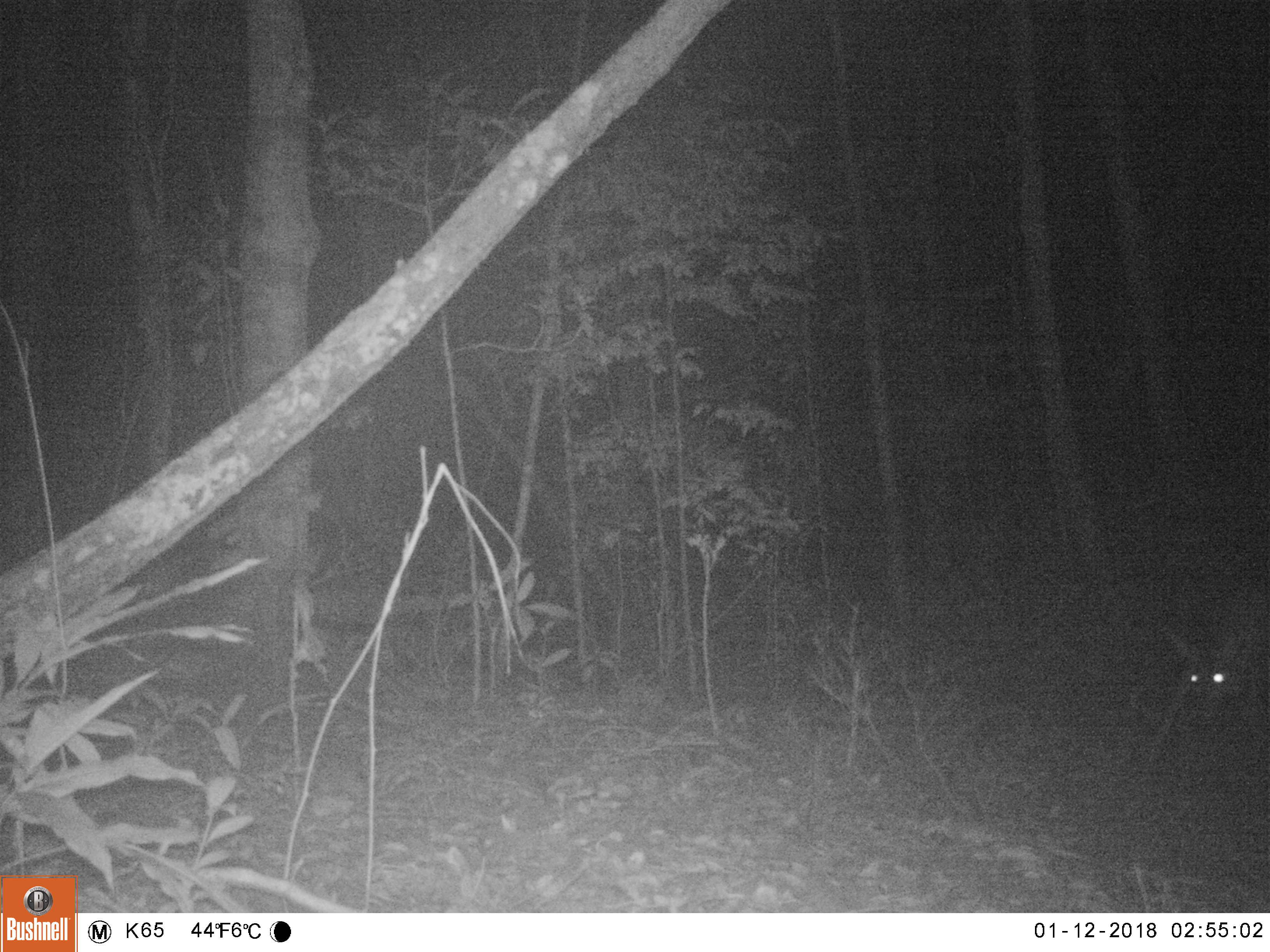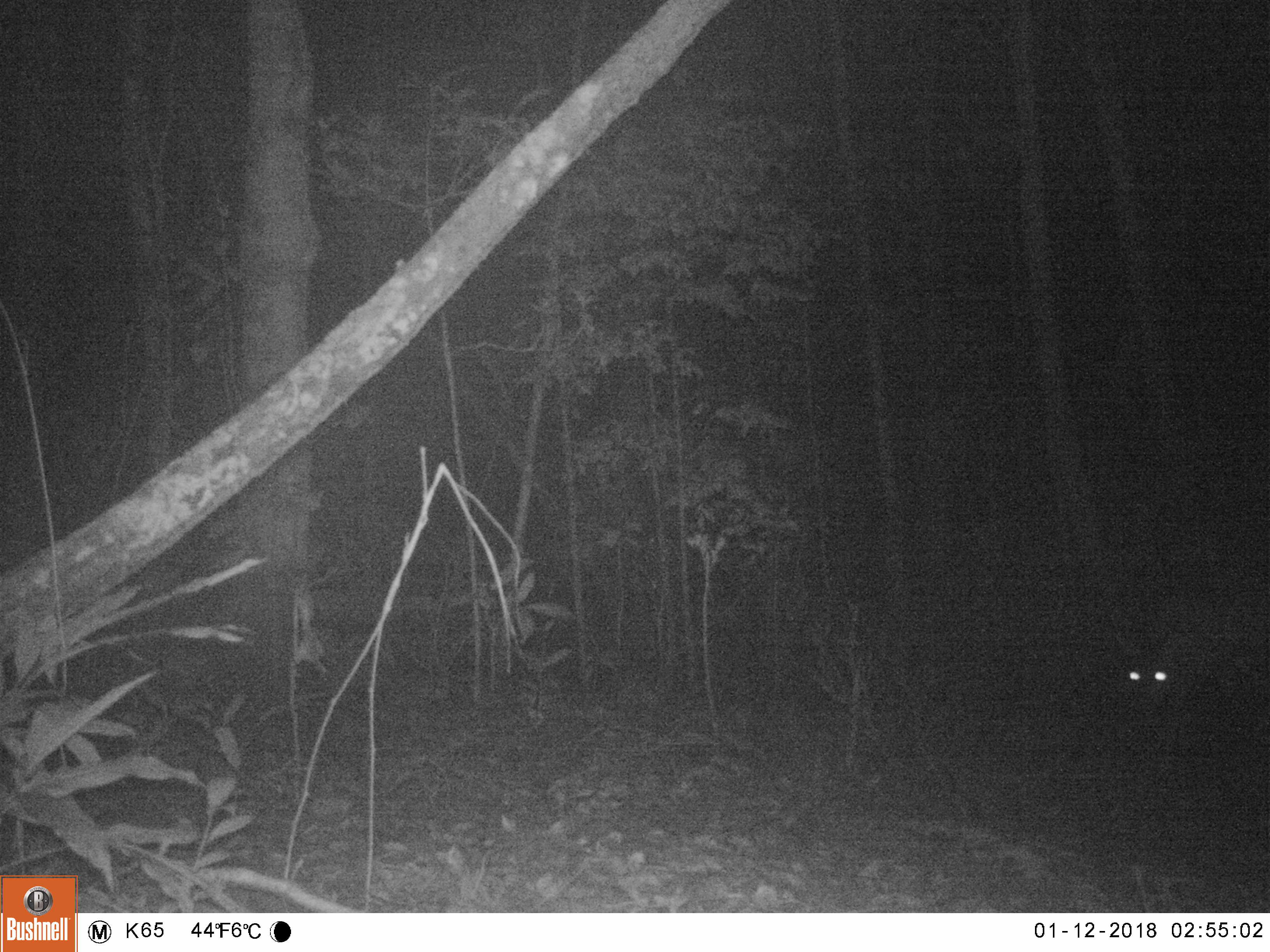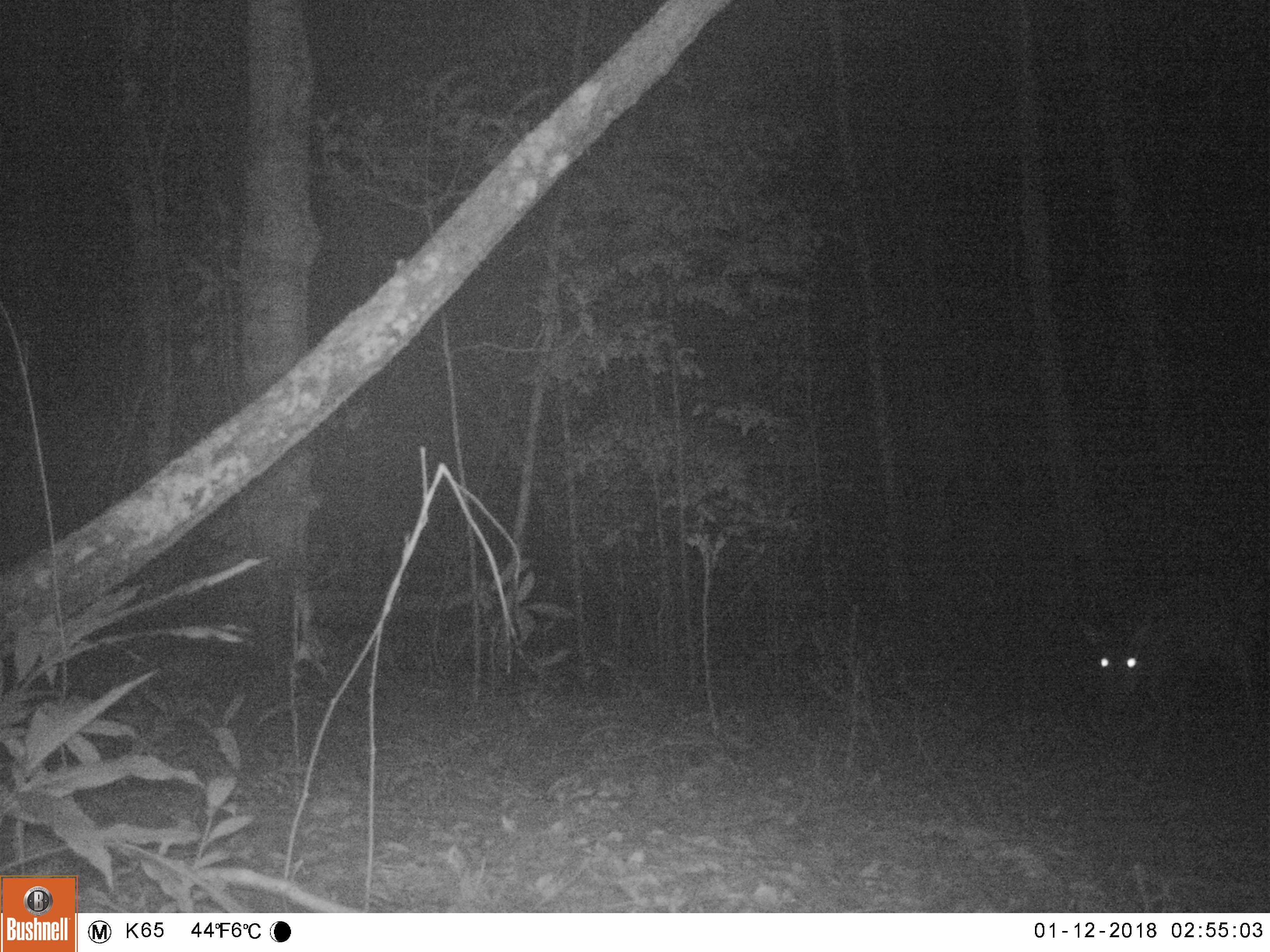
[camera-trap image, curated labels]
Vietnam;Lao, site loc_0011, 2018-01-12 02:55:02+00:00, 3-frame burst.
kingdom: Animalia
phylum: Chordata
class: Mammalia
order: Artiodactyla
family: Cervidae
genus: Muntiacus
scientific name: Muntiacus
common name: muntjacs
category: unidentified muntjac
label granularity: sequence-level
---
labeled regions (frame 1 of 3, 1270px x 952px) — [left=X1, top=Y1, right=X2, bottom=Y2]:
unidentified muntjac: [left=1150, top=618, right=1270, bottom=765]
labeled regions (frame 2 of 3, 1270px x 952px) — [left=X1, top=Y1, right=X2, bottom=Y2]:
unidentified muntjac: [left=1109, top=637, right=1223, bottom=757]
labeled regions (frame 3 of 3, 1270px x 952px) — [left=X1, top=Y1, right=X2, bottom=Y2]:
unidentified muntjac: [left=1078, top=572, right=1257, bottom=766]